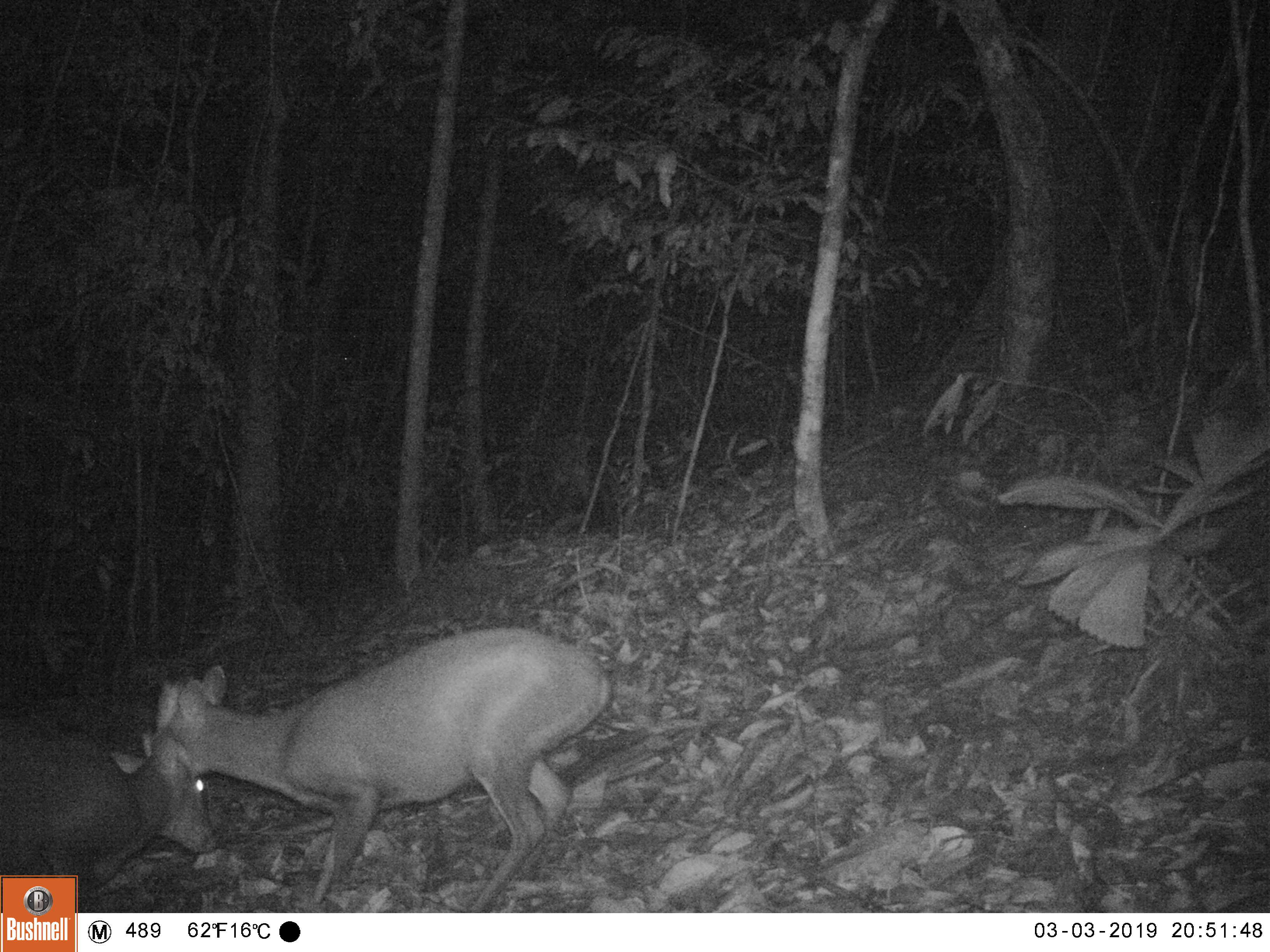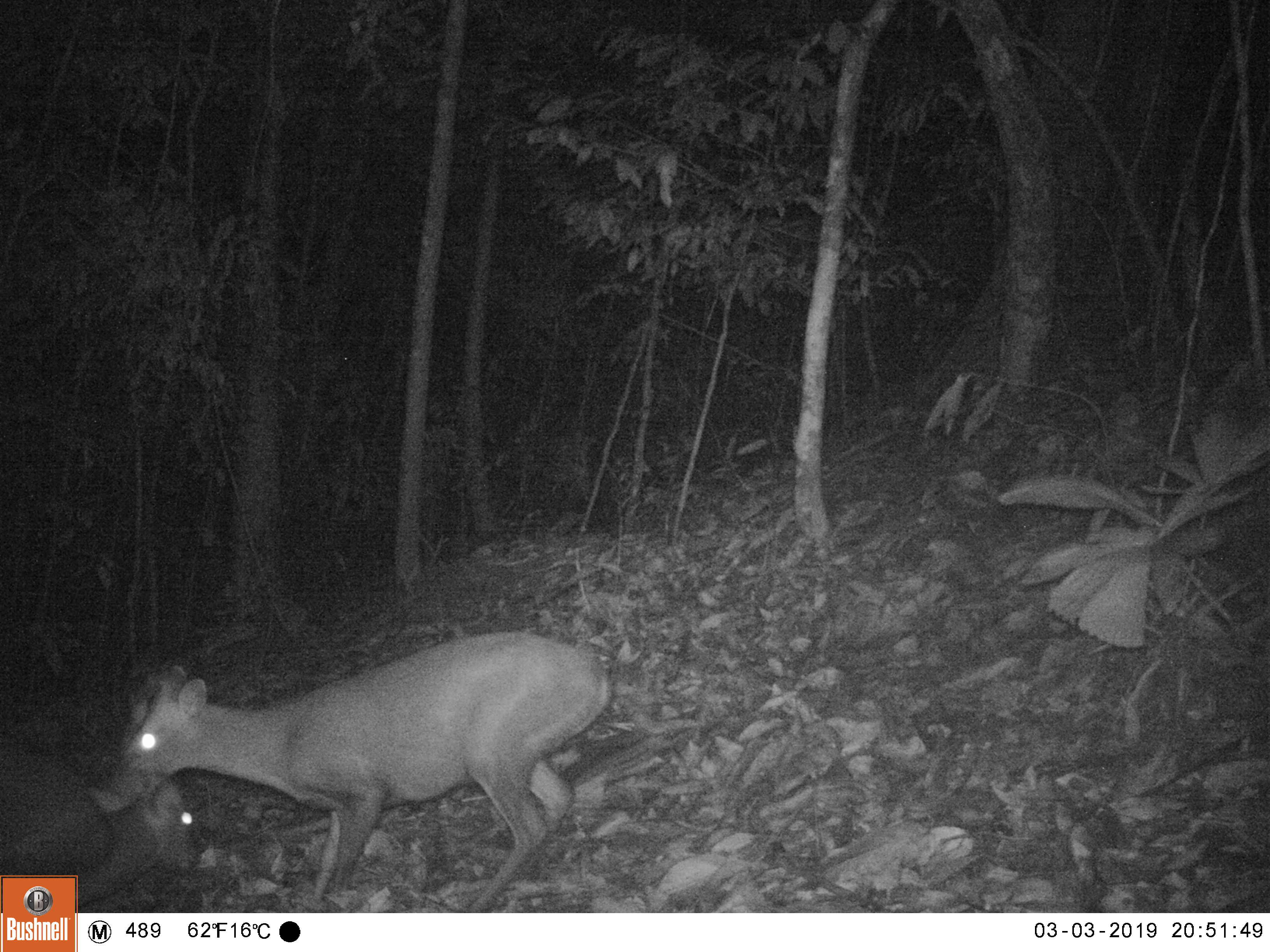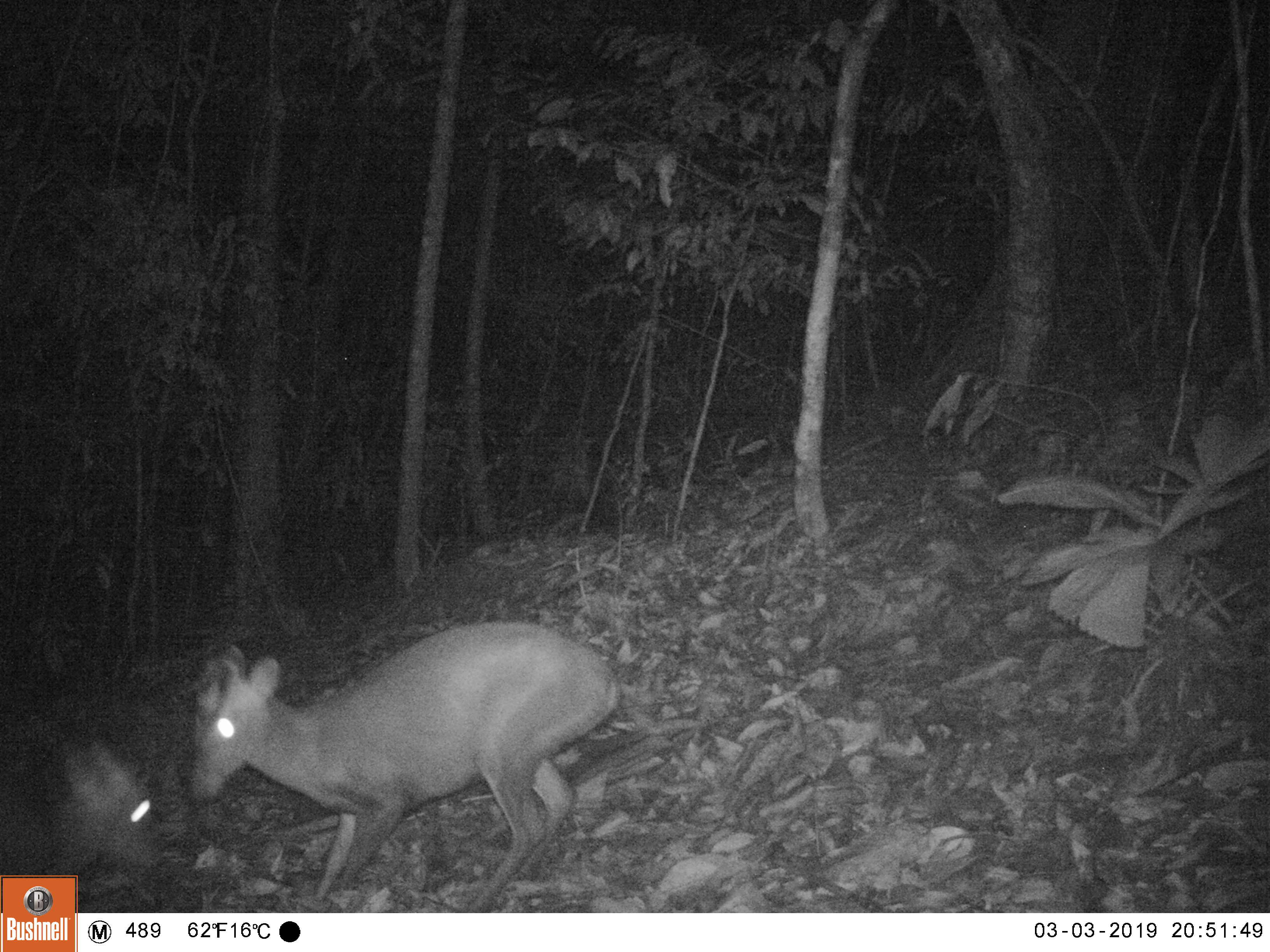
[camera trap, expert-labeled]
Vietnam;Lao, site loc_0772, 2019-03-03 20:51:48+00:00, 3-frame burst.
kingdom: Animalia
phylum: Chordata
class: Mammalia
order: Artiodactyla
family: Cervidae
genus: Muntiacus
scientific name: Muntiacus rooseveltorum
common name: roosevelt's muntjac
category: roosevelts muntjac group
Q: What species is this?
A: Roosevelts muntjac group (roosevelt's muntjac) (Muntiacus rooseveltorum).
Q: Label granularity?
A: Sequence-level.